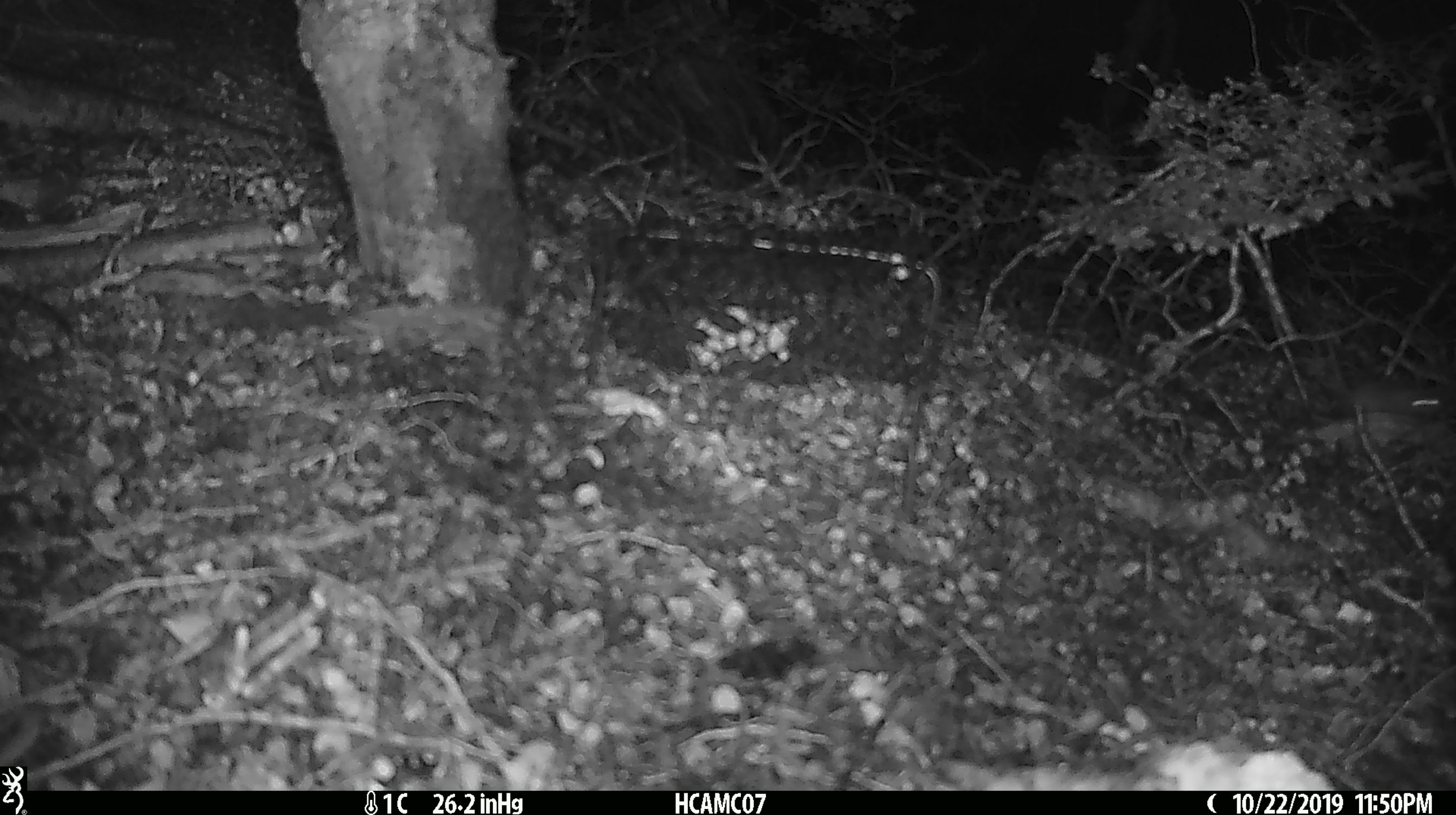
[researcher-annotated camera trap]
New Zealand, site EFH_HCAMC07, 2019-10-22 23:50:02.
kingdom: Animalia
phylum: Chordata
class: Mammalia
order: Rodentia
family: Muridae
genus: Mus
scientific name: Mus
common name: mouse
Mouse (Mus).